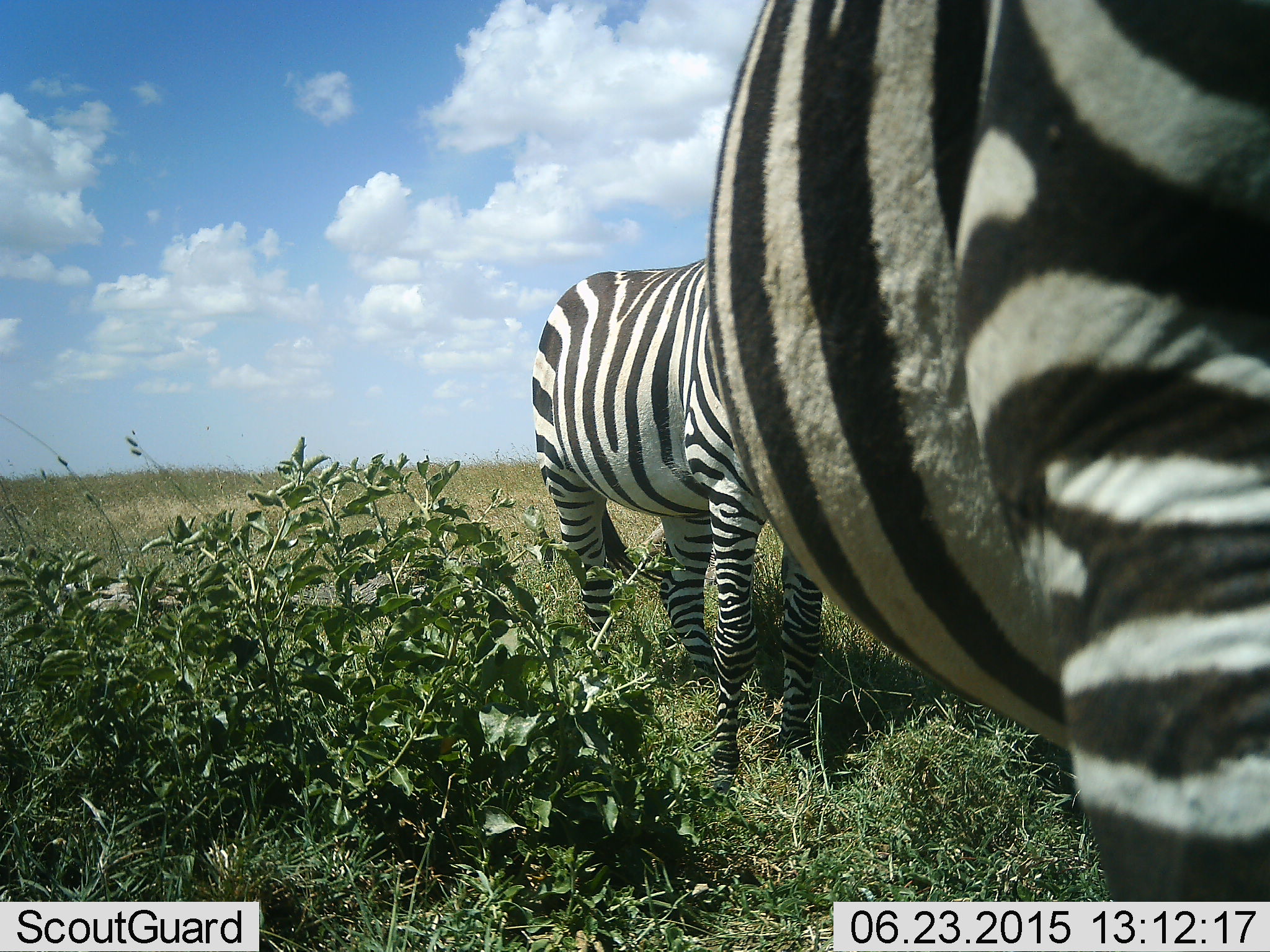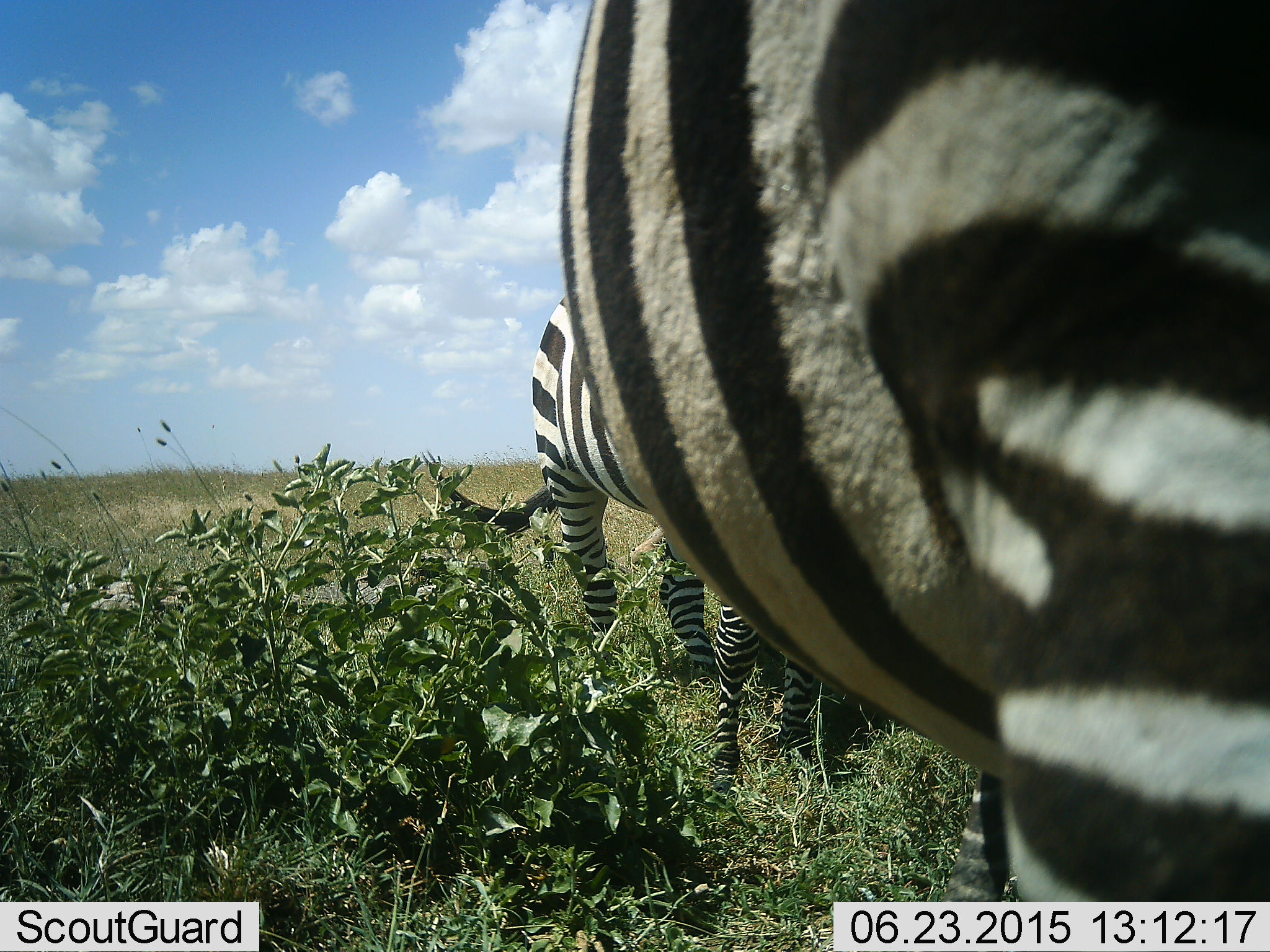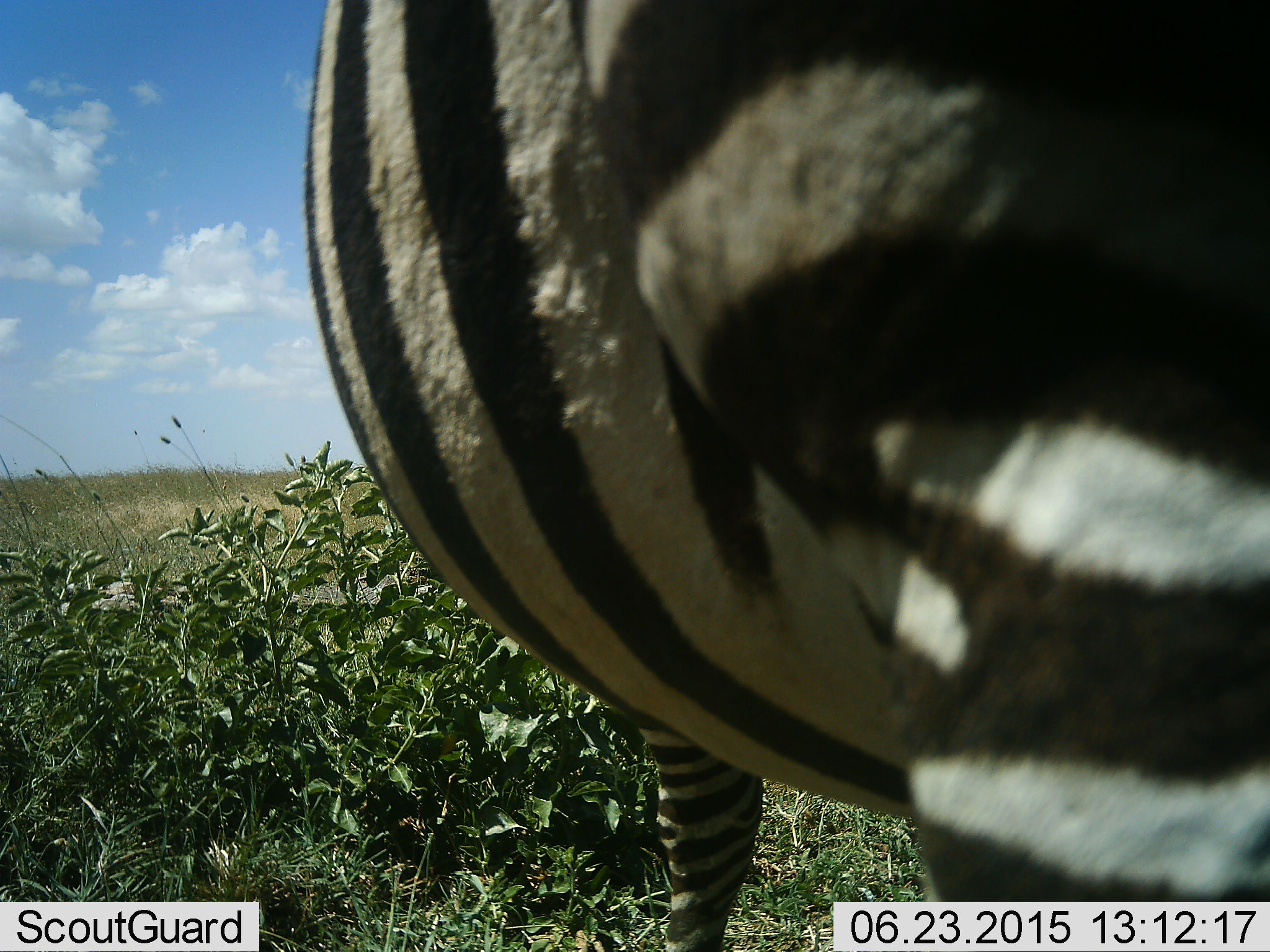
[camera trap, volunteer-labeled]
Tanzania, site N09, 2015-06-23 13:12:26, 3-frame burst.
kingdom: Animalia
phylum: Chordata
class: Mammalia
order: Perissodactyla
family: Equidae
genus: Equus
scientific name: Equus quagga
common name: plains zebra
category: zebra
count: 2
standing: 90%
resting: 0%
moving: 10%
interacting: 0%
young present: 10%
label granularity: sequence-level